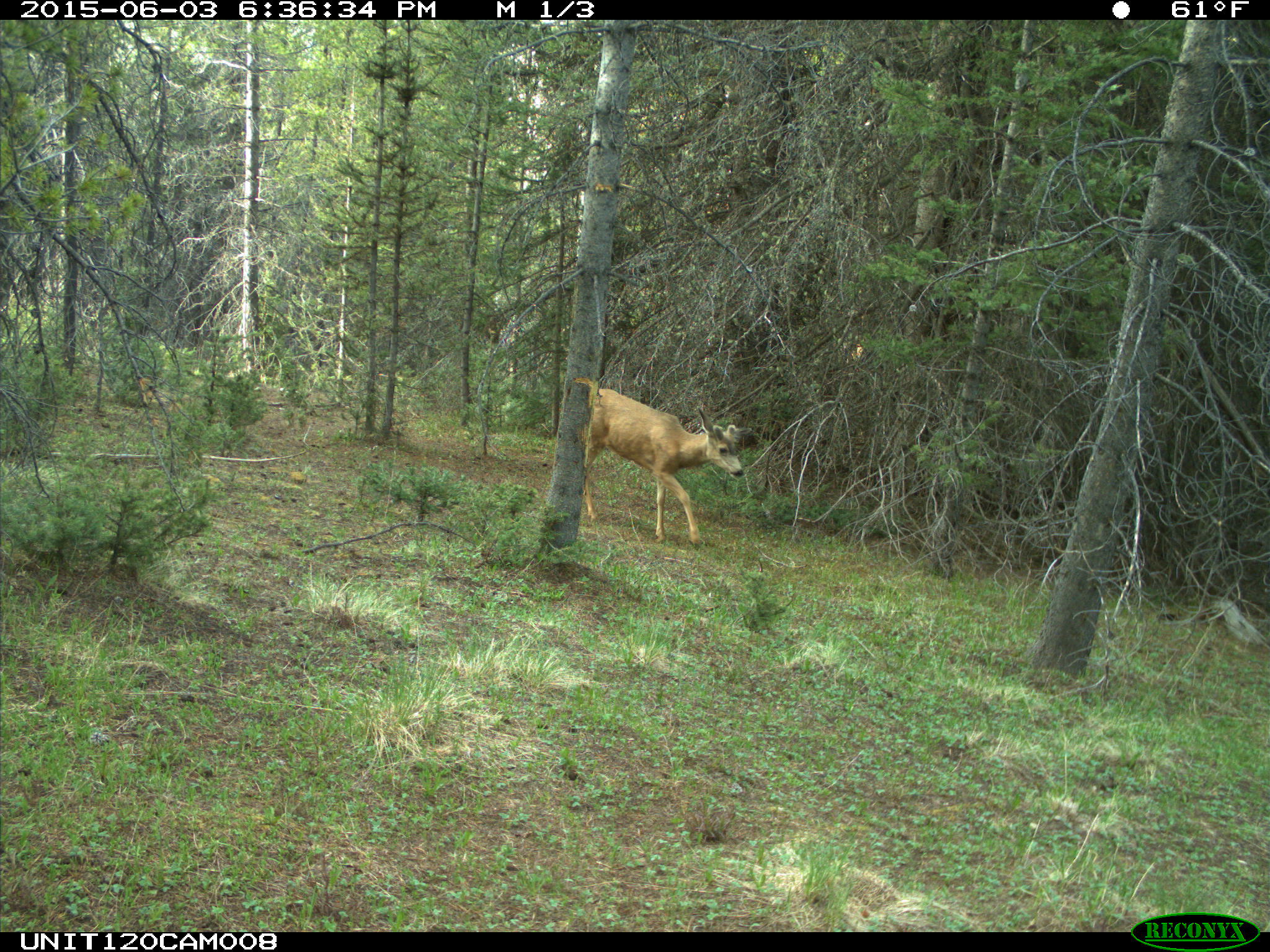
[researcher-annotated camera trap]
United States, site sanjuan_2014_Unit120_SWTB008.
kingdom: Animalia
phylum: Chordata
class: Mammalia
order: Artiodactyla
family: Cervidae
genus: Odocoileus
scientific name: Odocoileus hemionus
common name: mule deer